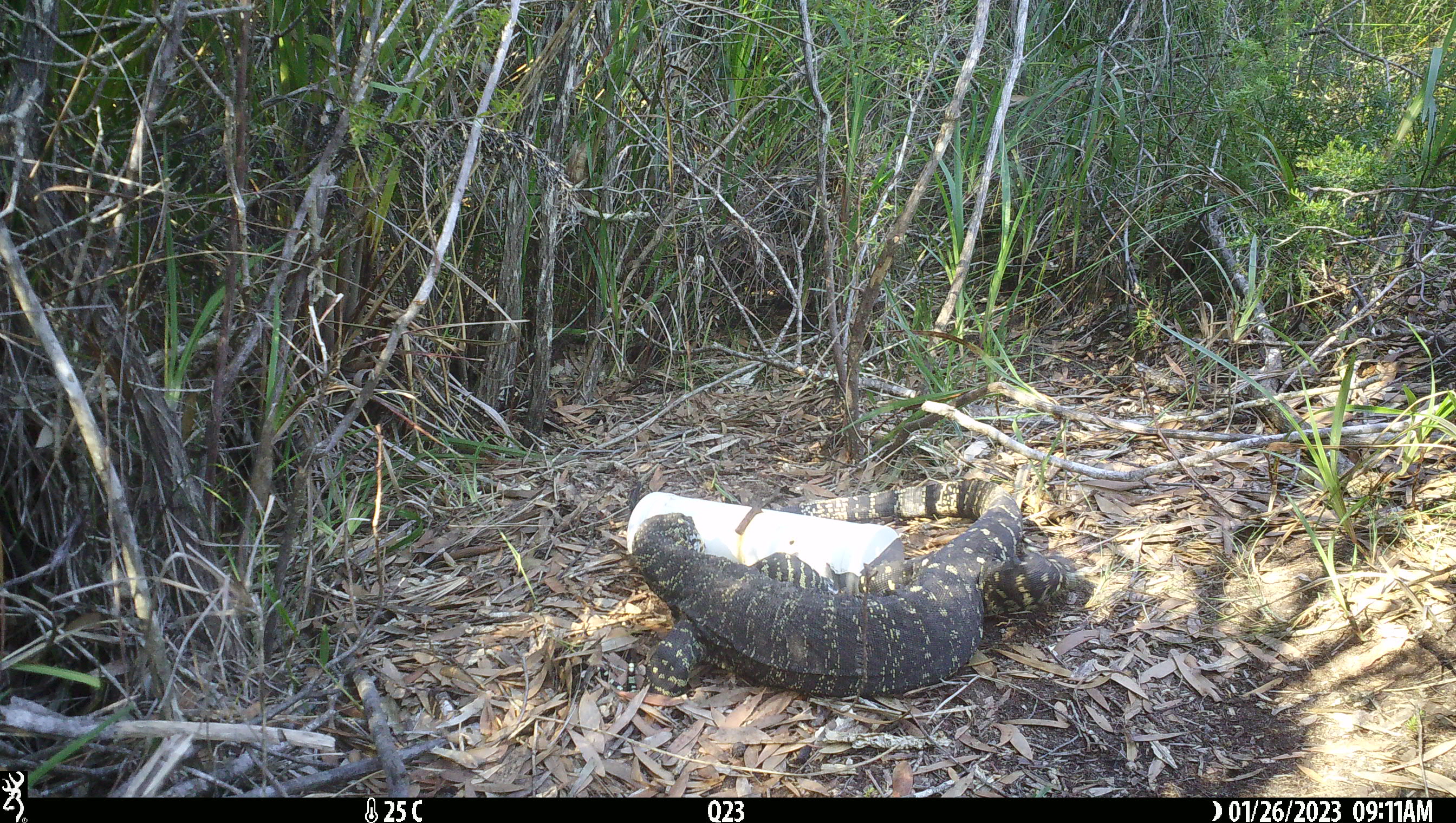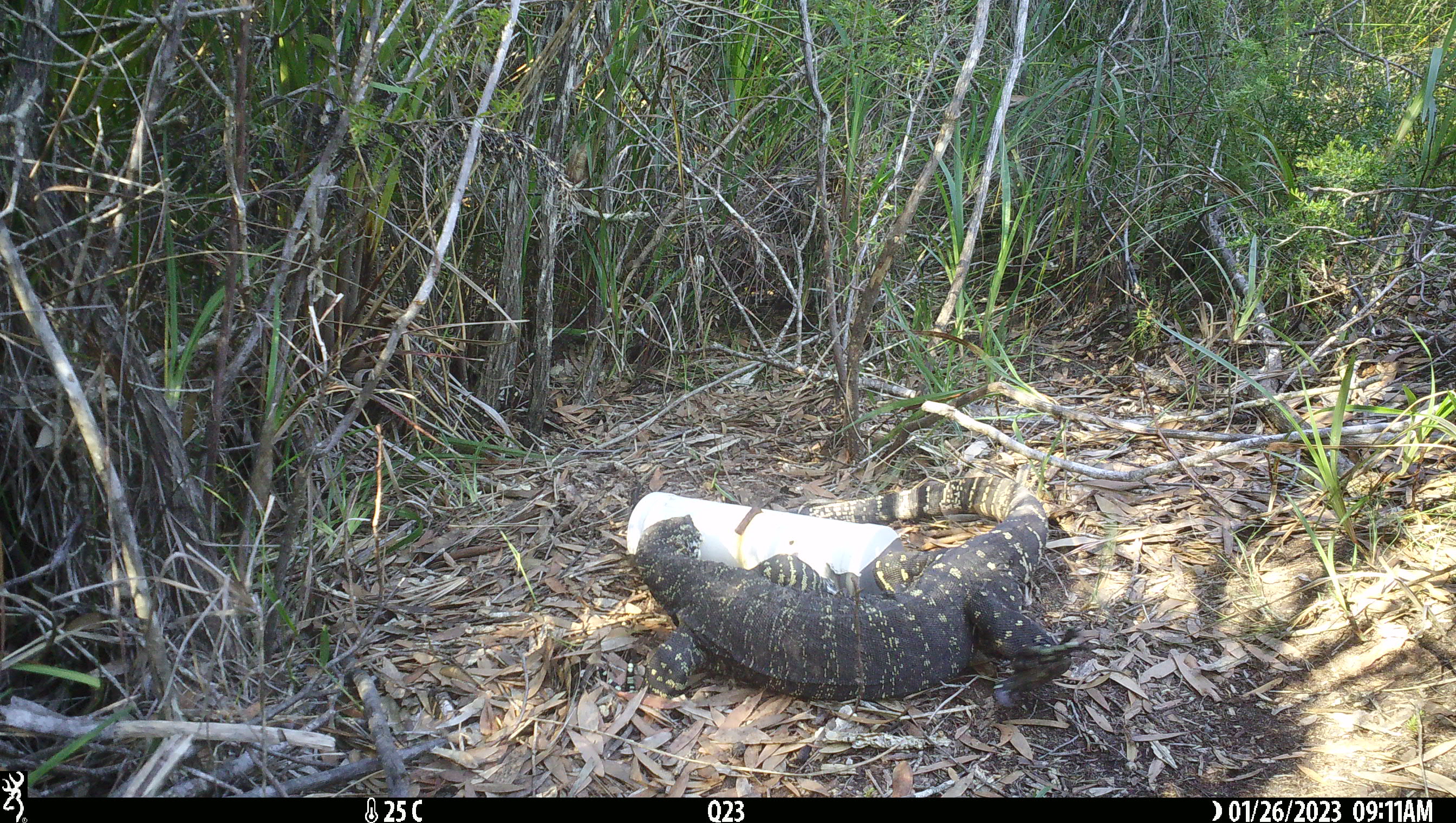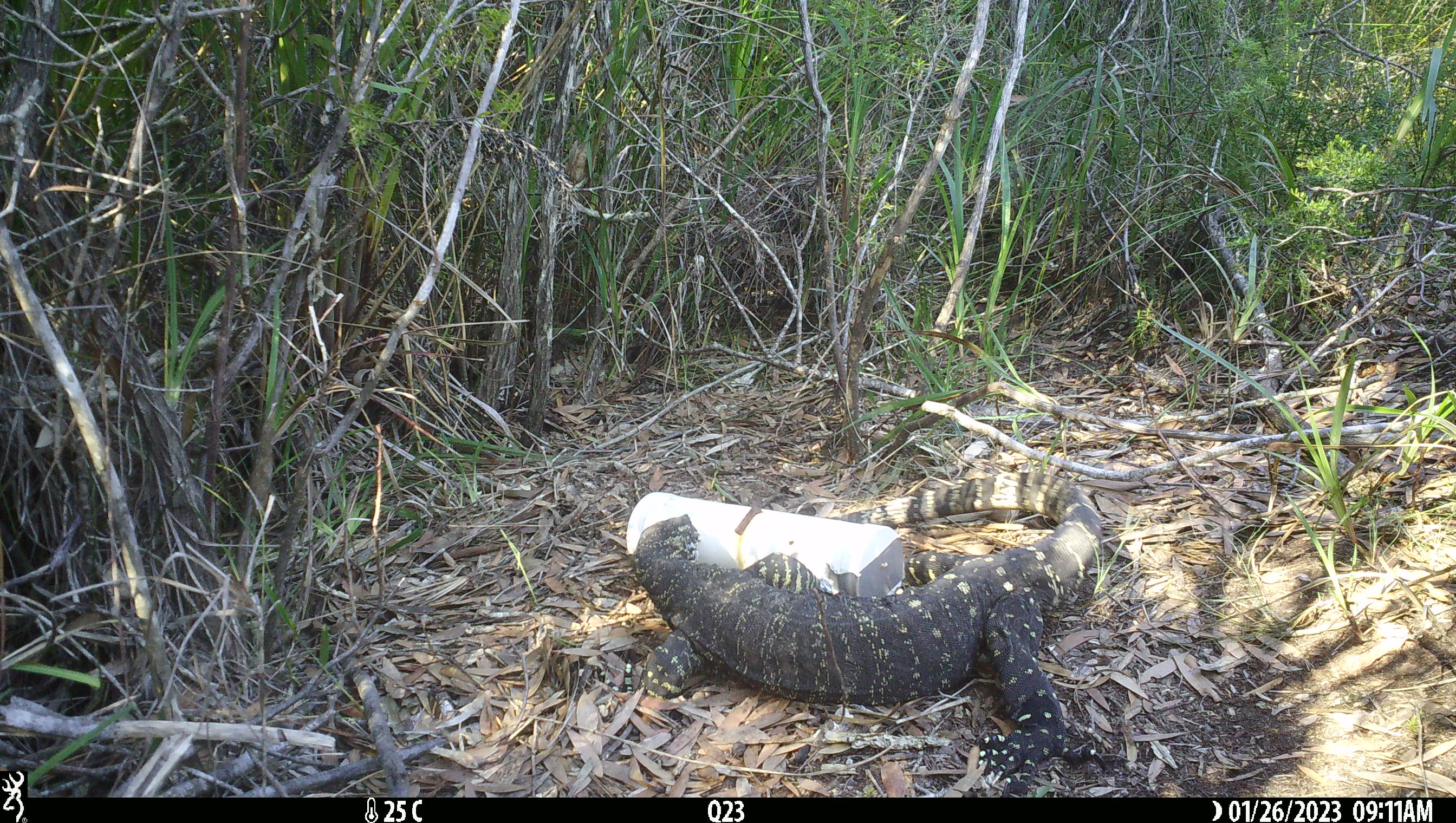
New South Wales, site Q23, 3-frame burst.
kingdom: Animalia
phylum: Chordata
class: Reptilia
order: Squamata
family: Varanidae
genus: Varanus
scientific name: Varanus varius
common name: lace monitor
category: goanna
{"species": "goanna (lace monitor) (Varanus varius)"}